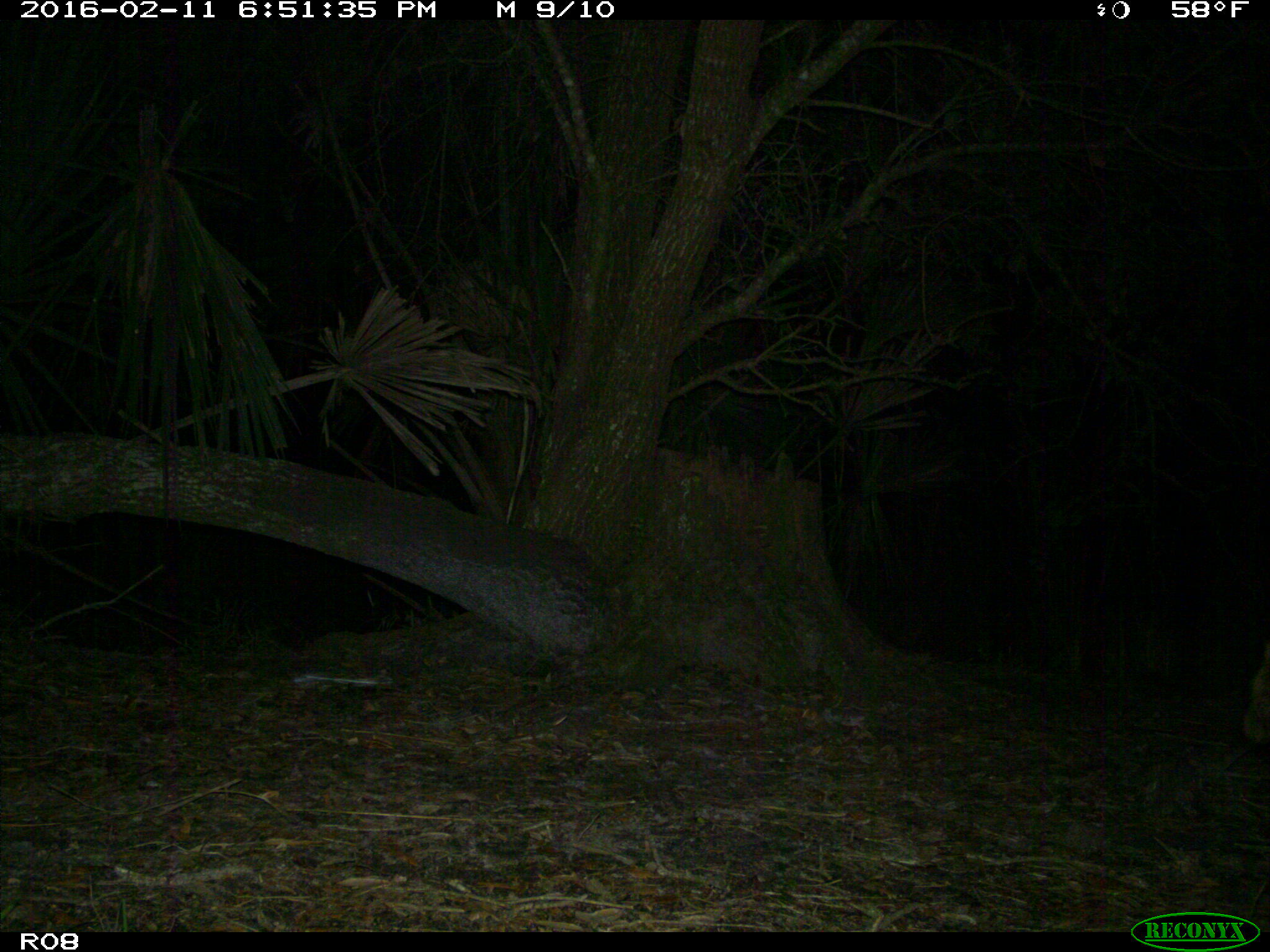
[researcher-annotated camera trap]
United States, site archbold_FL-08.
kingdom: Animalia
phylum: Chordata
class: Mammalia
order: Carnivora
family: Procyonidae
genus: Procyon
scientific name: Procyon lotor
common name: common raccoon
Procyon lotor (common raccoon).